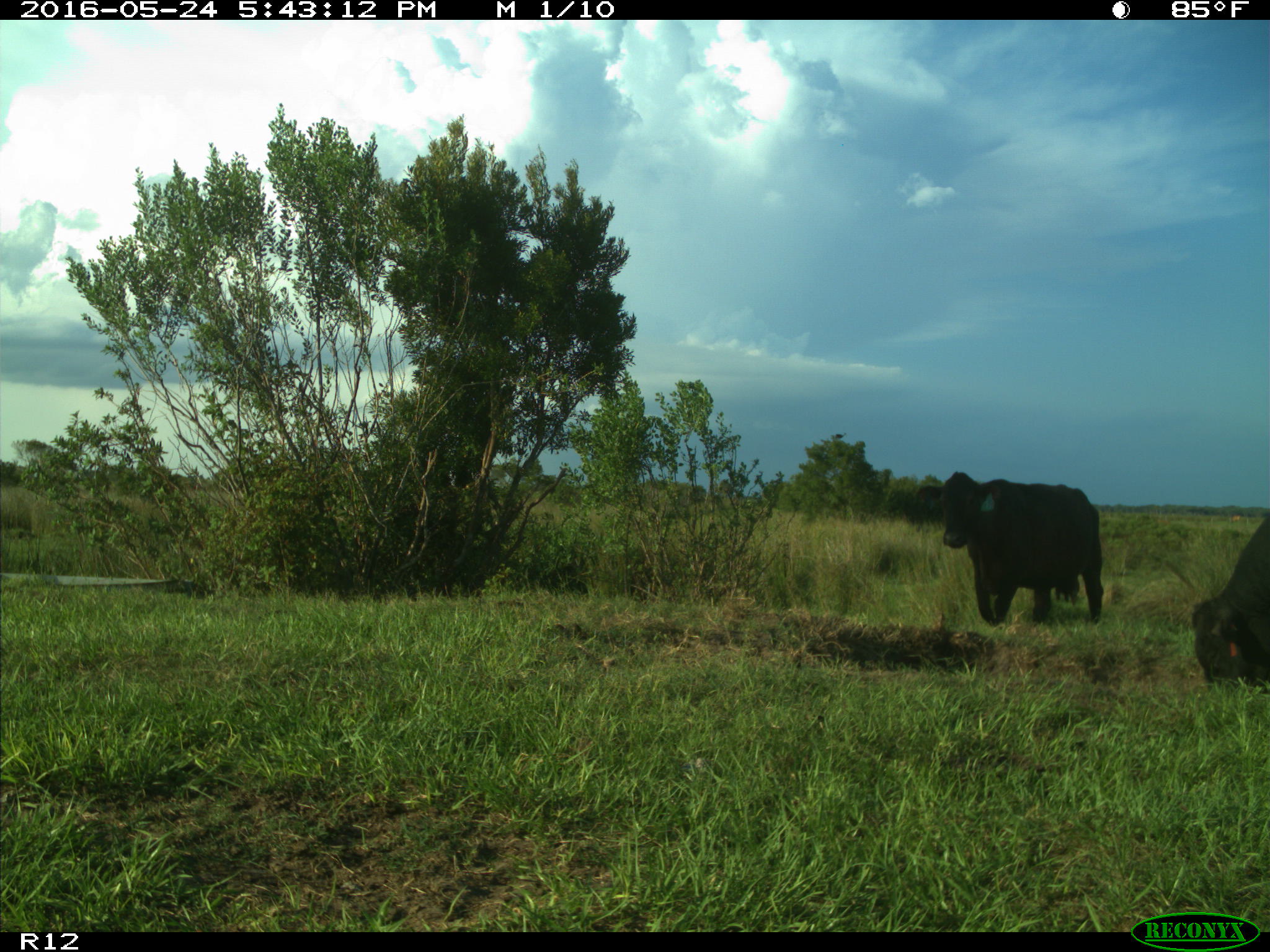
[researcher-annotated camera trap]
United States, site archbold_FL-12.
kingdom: Animalia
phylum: Chordata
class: Mammalia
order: Artiodactyla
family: Bovidae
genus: Bos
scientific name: Bos taurus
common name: domestic cow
Bos taurus (domestic cow).